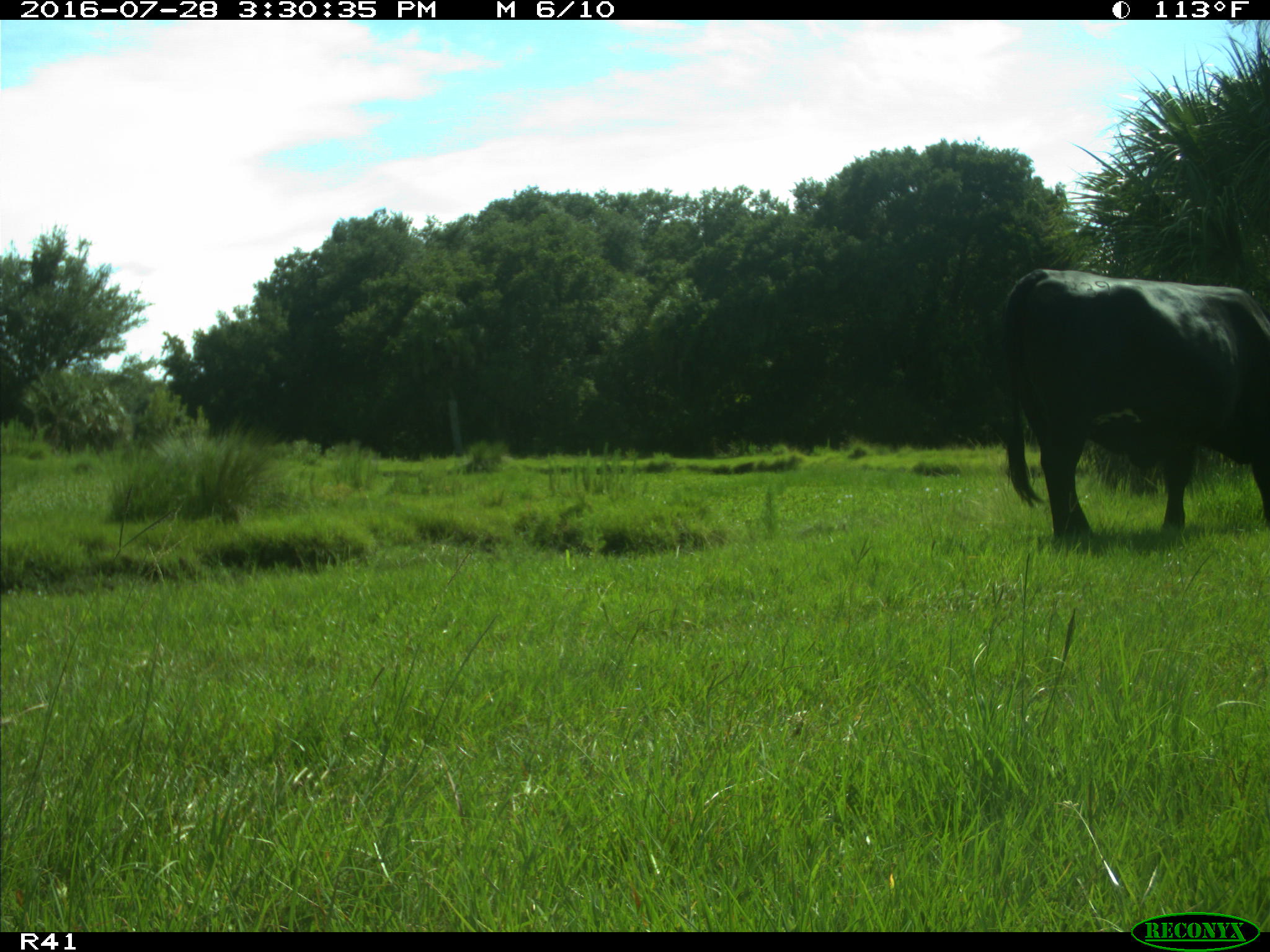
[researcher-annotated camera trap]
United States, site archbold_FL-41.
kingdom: Animalia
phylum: Chordata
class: Mammalia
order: Artiodactyla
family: Bovidae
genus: Bos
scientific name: Bos taurus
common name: domestic cow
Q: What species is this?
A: Bos taurus (domestic cow).